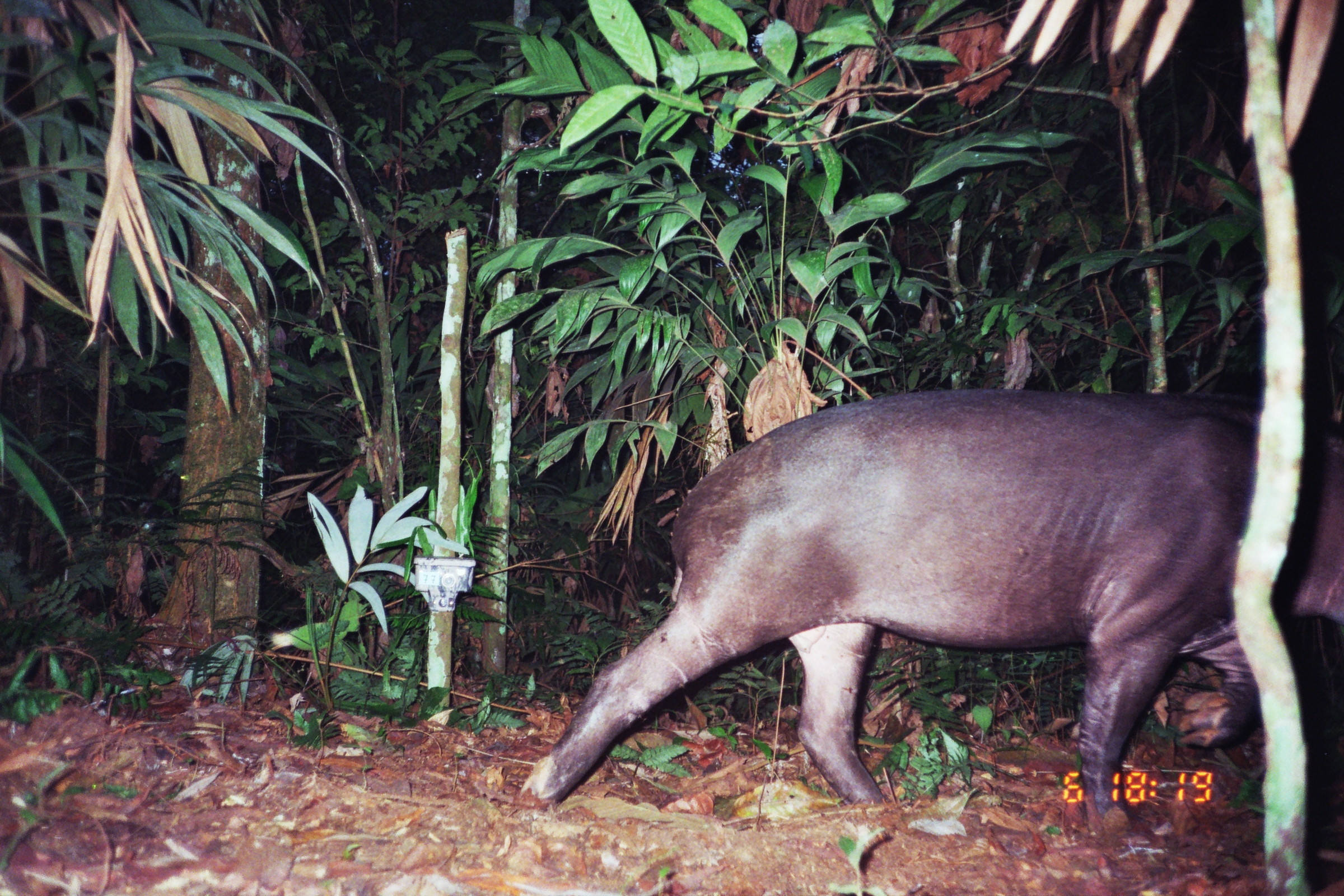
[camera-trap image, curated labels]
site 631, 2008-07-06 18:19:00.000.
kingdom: Animalia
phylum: Chordata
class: Mammalia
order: Perissodactyla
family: Tapiridae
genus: Tapirus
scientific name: Tapirus terrestris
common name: south american tapir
Tapirus terrestris (south american tapir).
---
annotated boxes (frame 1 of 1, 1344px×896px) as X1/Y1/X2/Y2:
tapirus terrestris: 525/387/1344/823